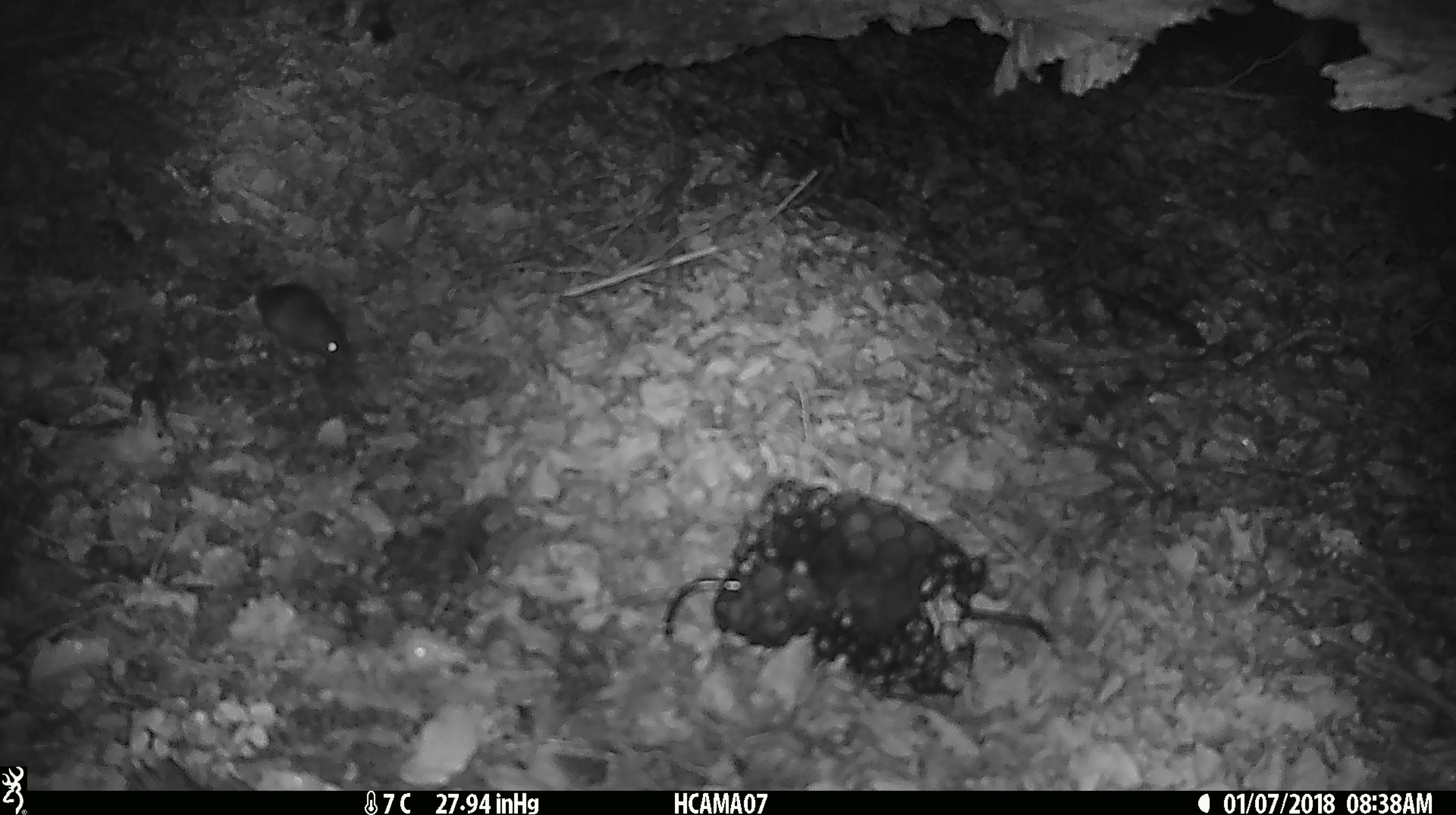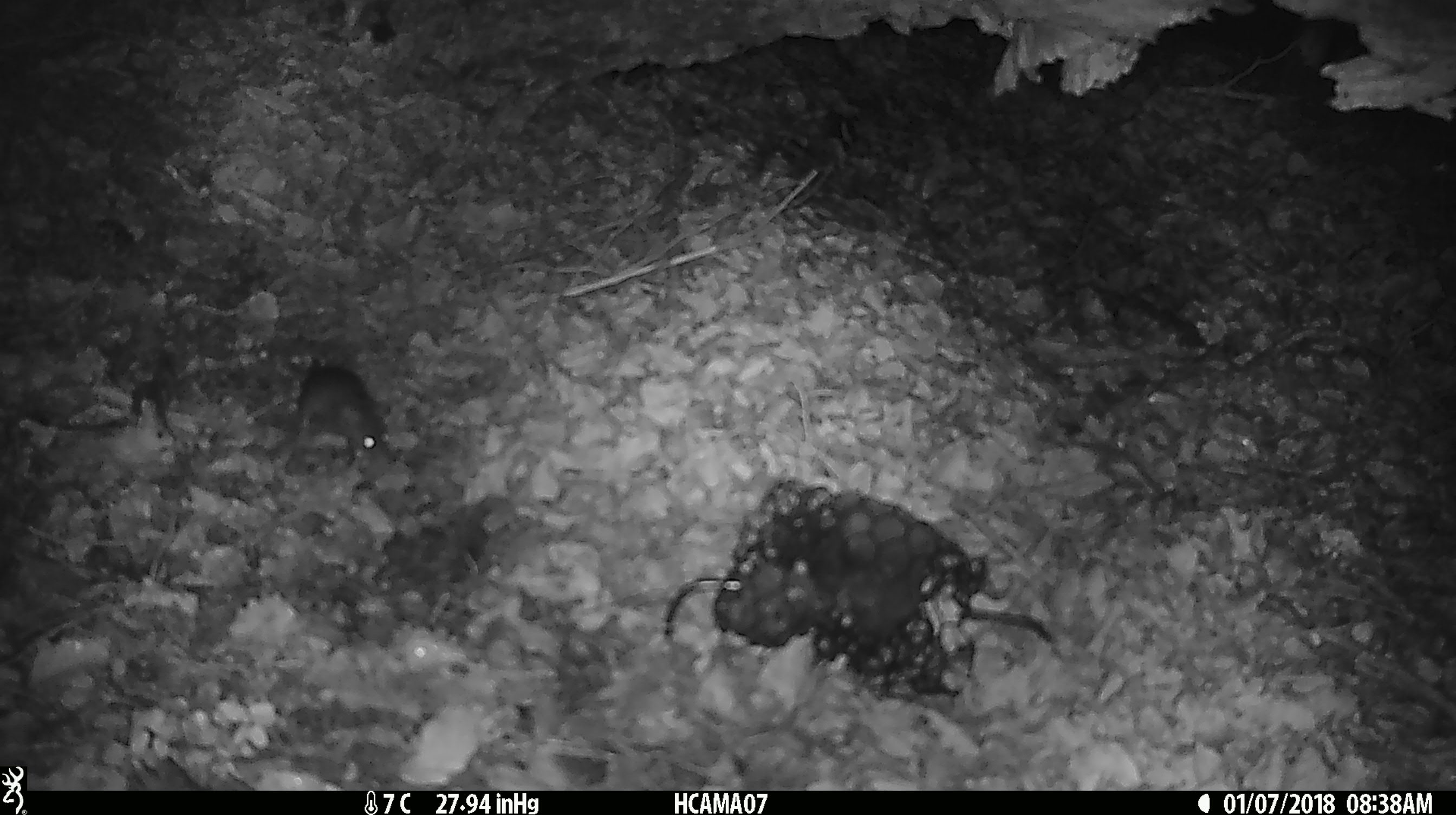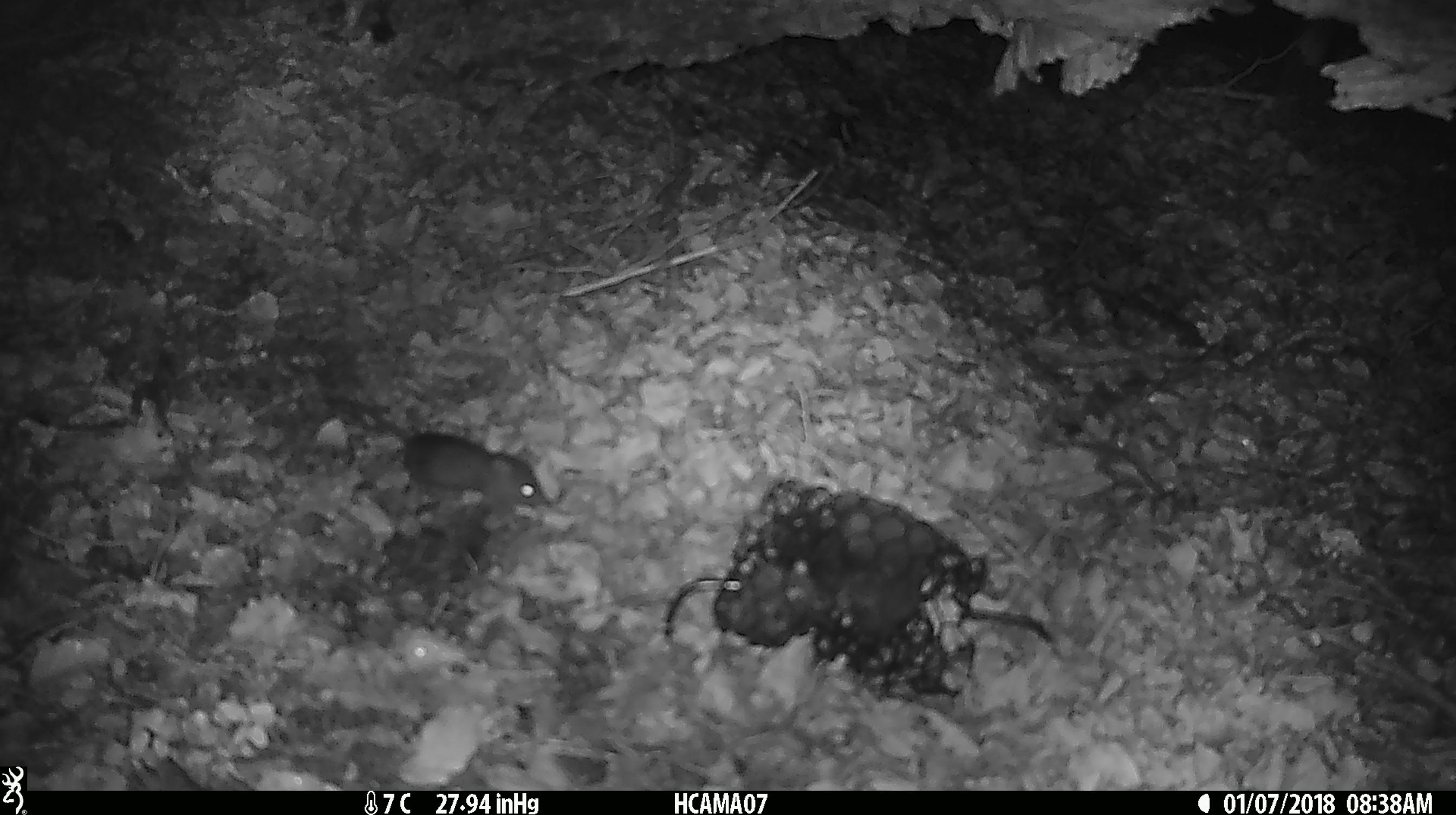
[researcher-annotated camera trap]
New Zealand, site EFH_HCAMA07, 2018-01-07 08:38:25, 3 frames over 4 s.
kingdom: Animalia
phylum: Chordata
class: Mammalia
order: Rodentia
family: Muridae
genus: Mus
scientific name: Mus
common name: mouse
Mouse (Mus).